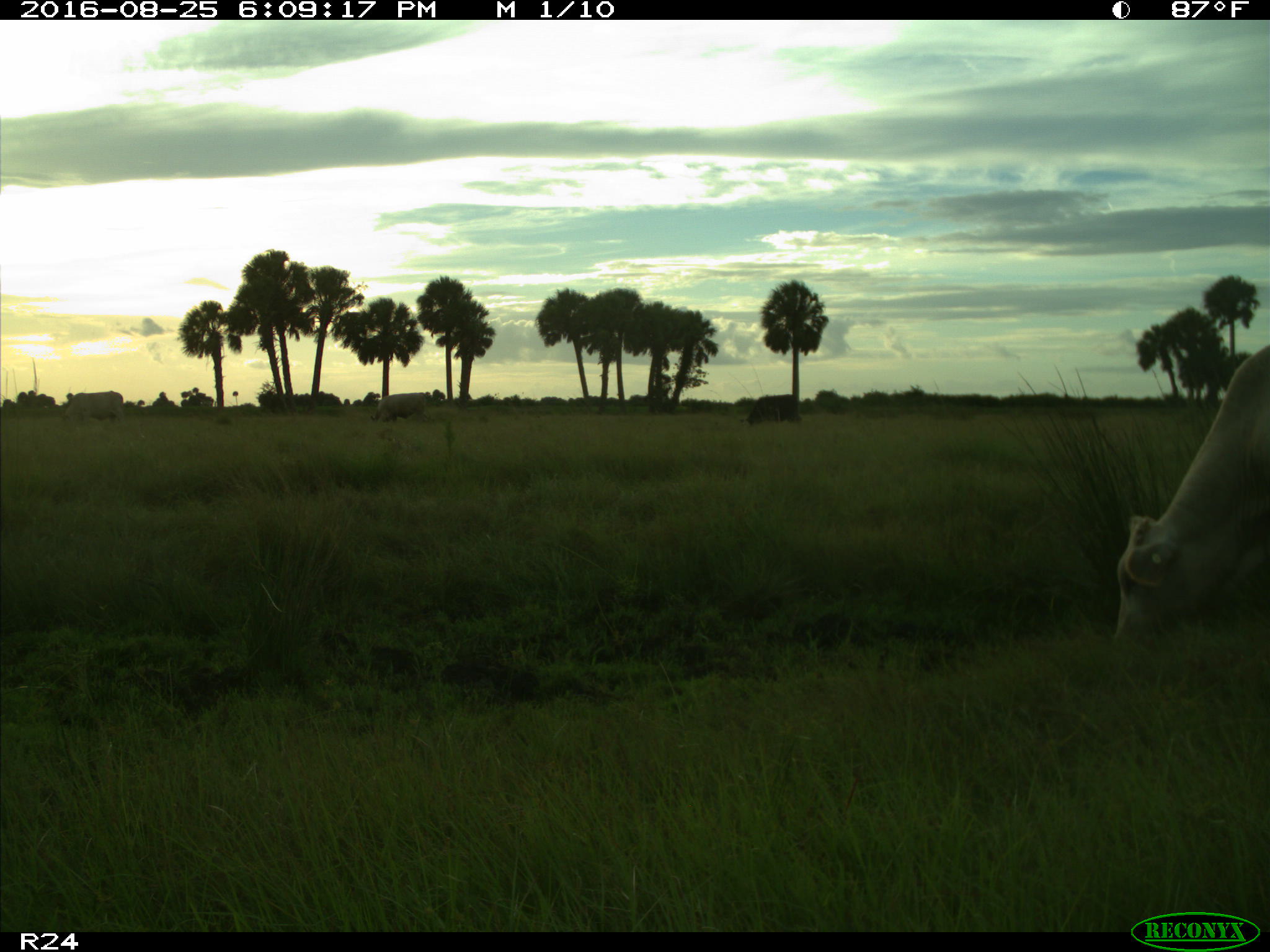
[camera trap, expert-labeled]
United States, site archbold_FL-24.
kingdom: Animalia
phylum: Chordata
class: Mammalia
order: Artiodactyla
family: Bovidae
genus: Bos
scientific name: Bos taurus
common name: domestic cow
Bos taurus (domestic cow).